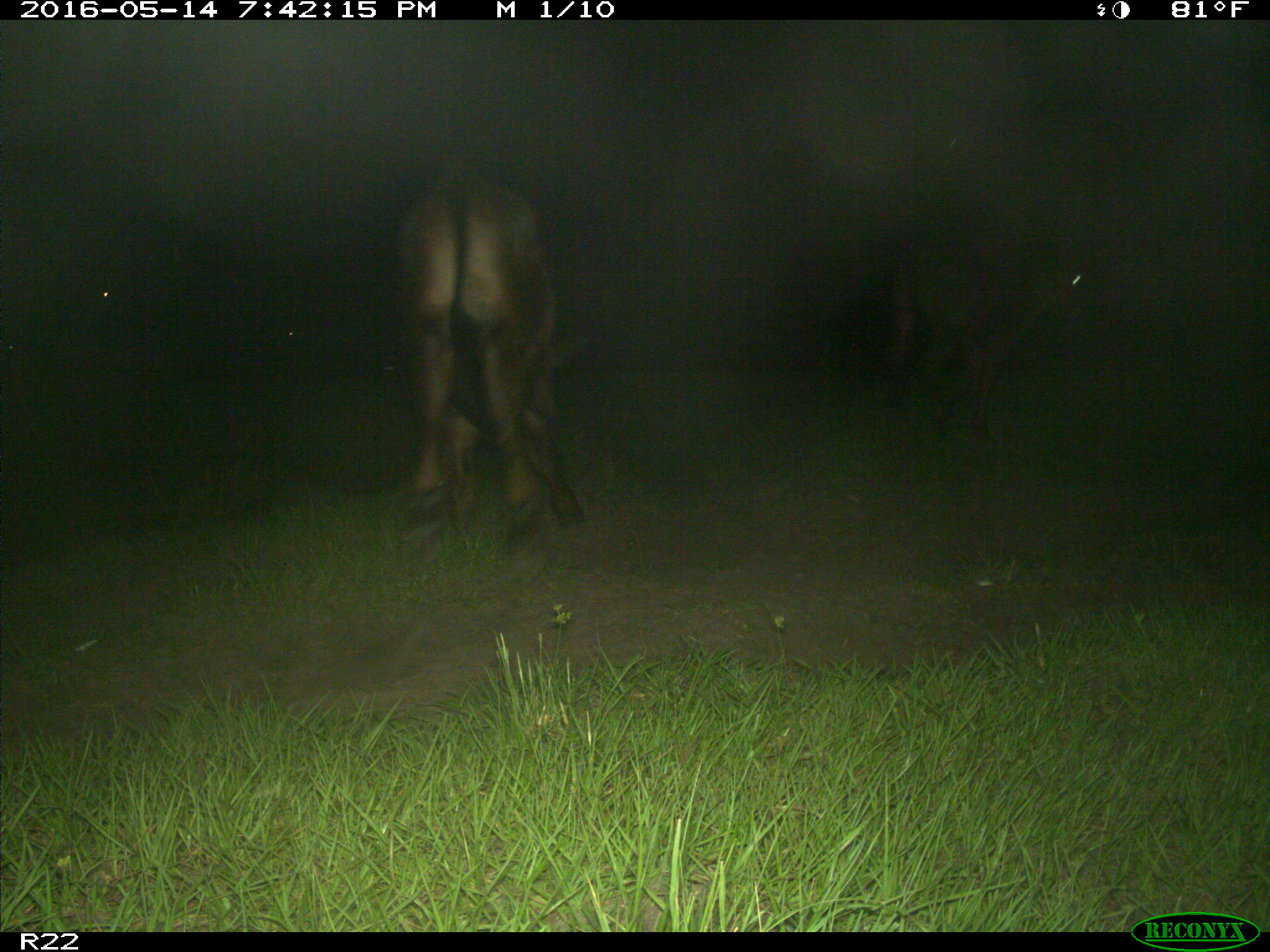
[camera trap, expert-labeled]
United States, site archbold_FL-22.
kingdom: Animalia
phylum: Chordata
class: Mammalia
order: Artiodactyla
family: Bovidae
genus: Bos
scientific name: Bos taurus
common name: domestic cow